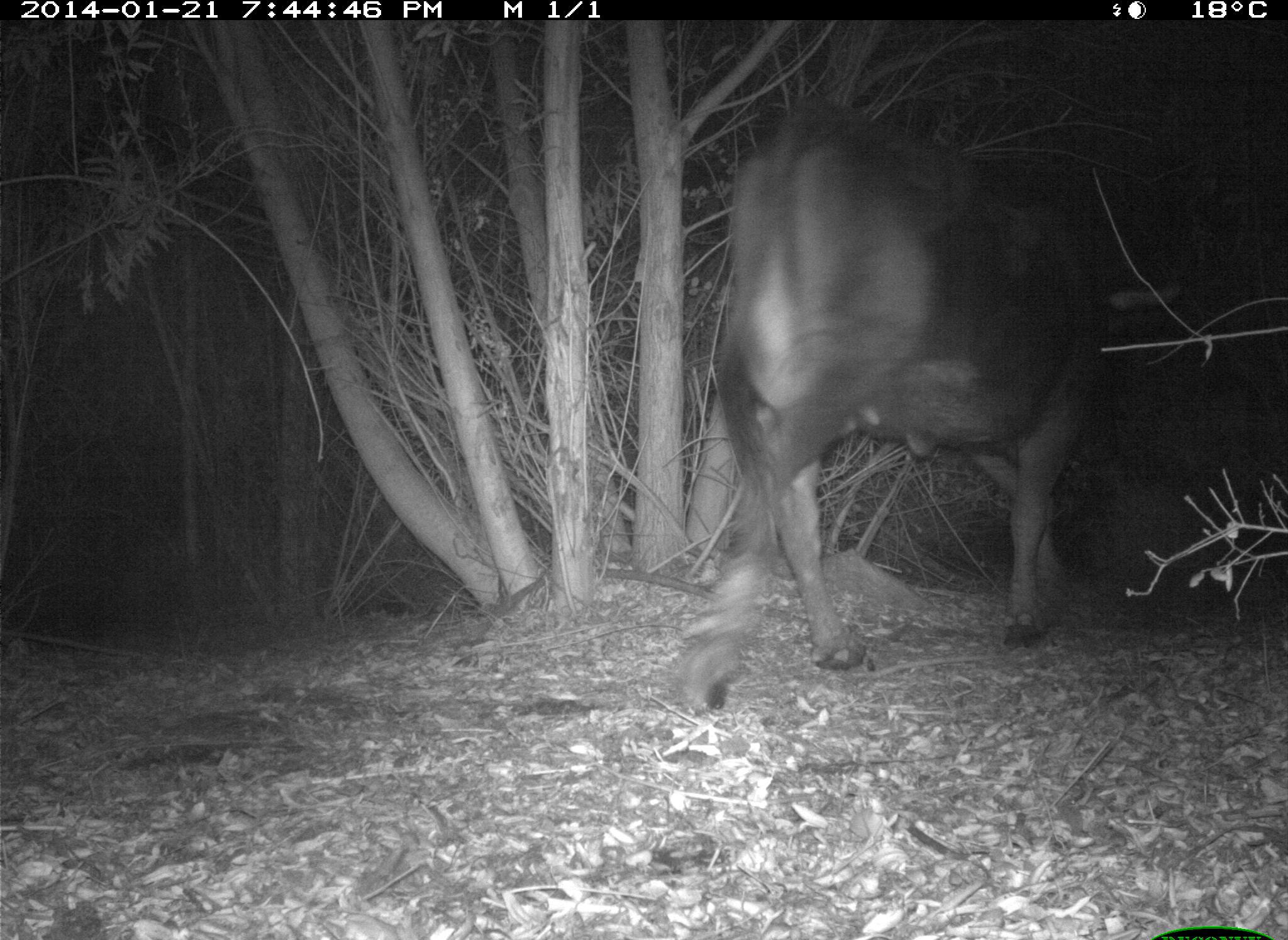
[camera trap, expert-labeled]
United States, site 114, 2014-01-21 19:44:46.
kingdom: Animalia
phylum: Chordata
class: Mammalia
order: Artiodactyla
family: Bovidae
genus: Bos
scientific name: Bos taurus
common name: cow